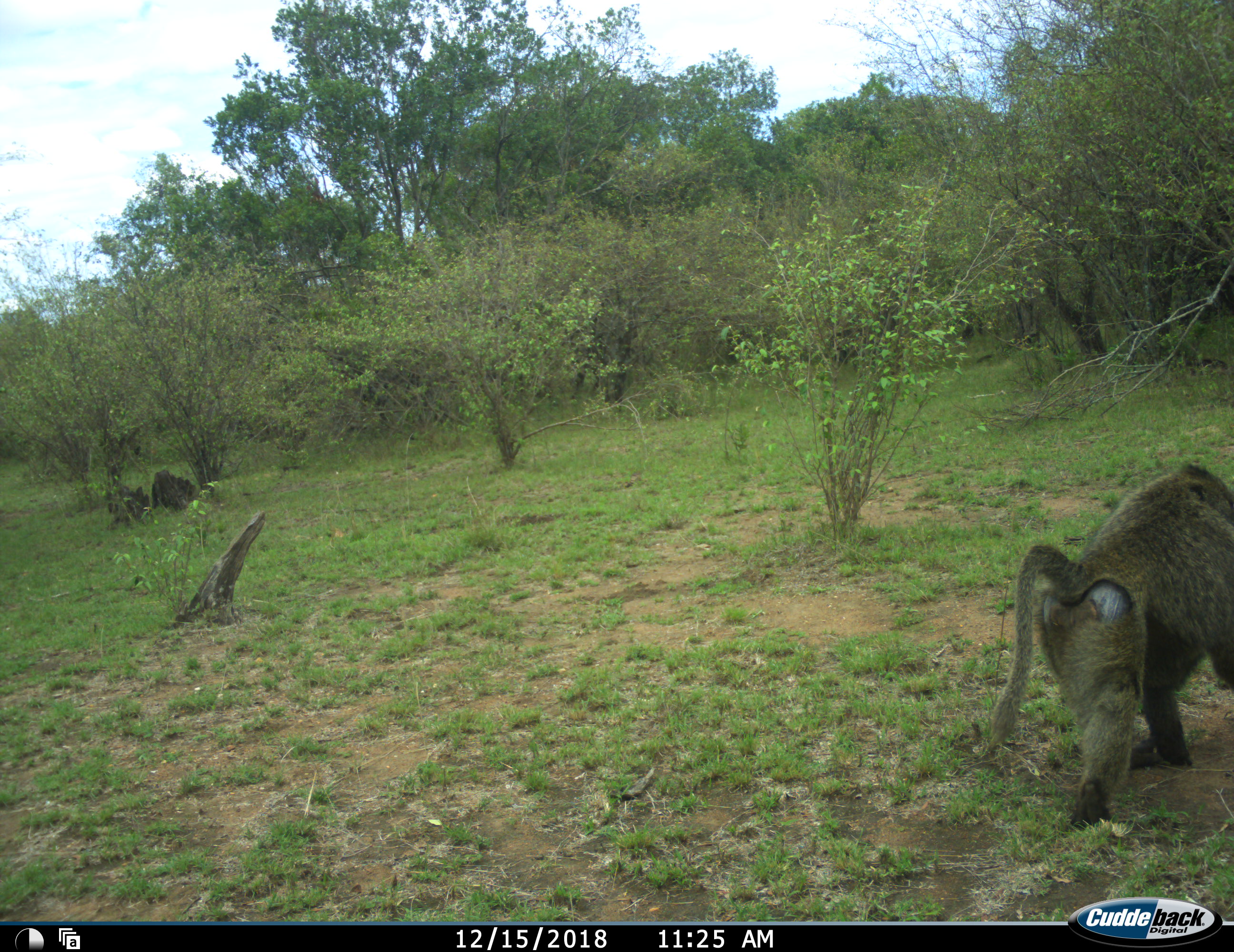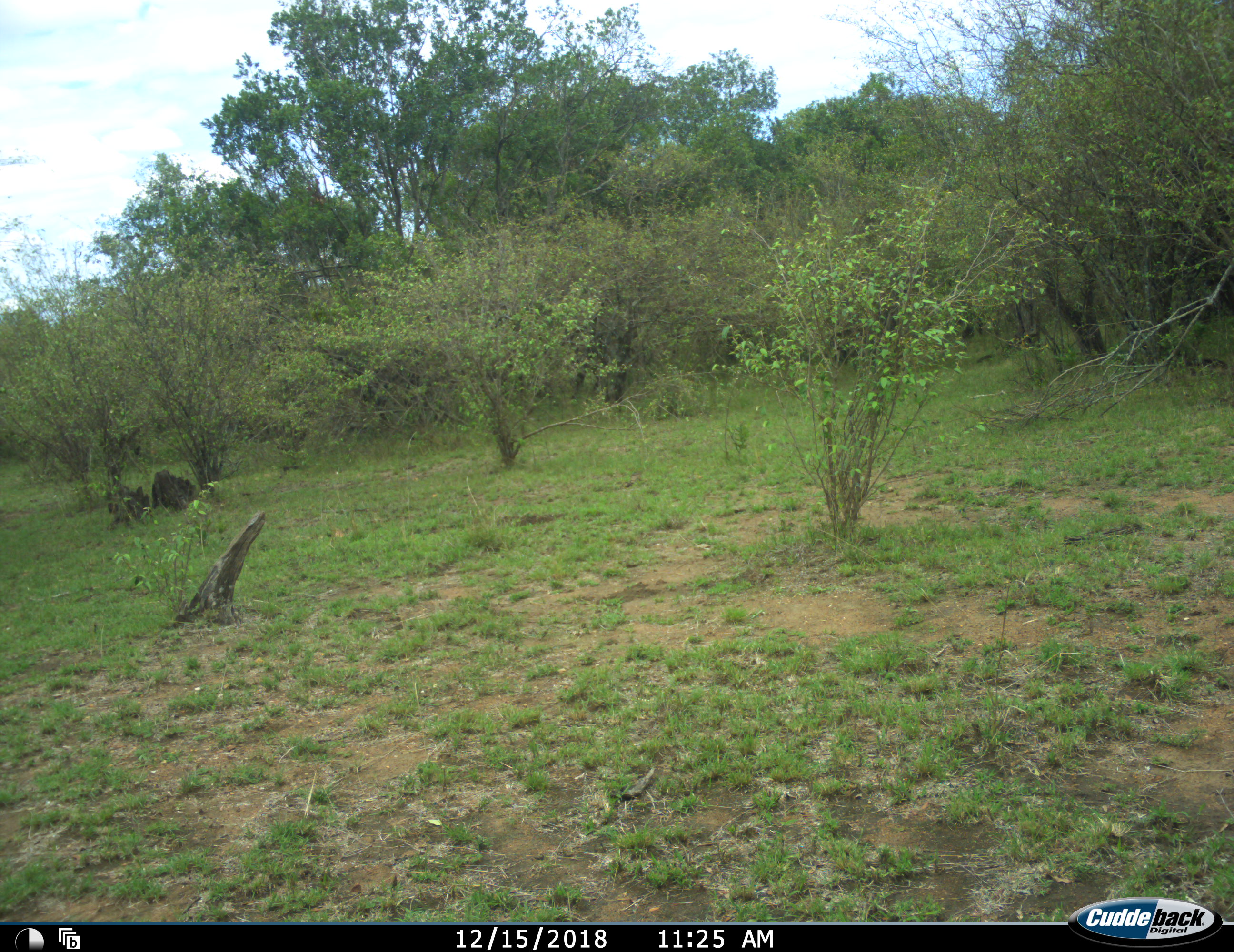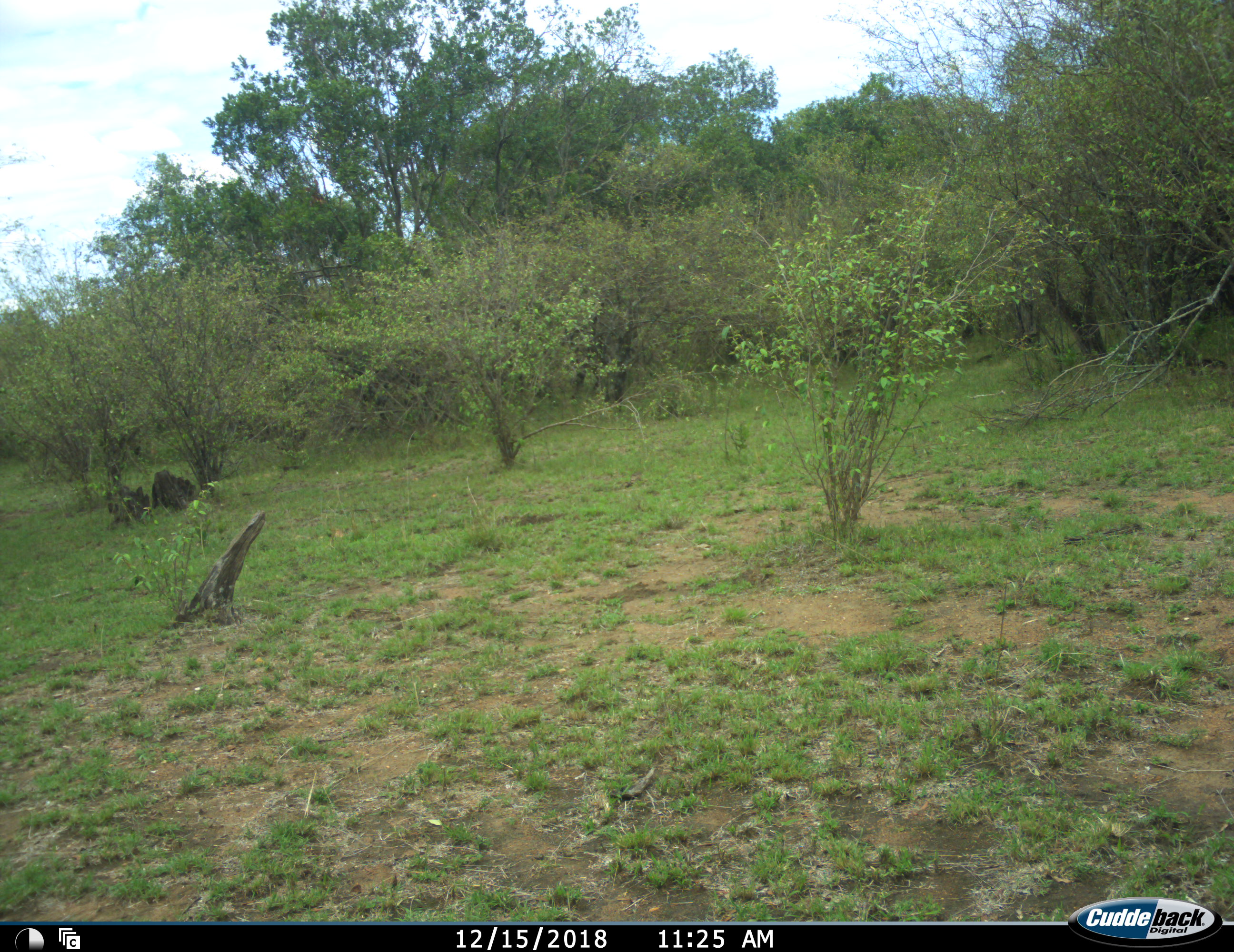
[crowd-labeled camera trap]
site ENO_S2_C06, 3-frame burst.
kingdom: Animalia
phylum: Chordata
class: Mammalia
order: Primates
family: Cercopithecidae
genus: Papio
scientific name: Papio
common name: baboon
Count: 1.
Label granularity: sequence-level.